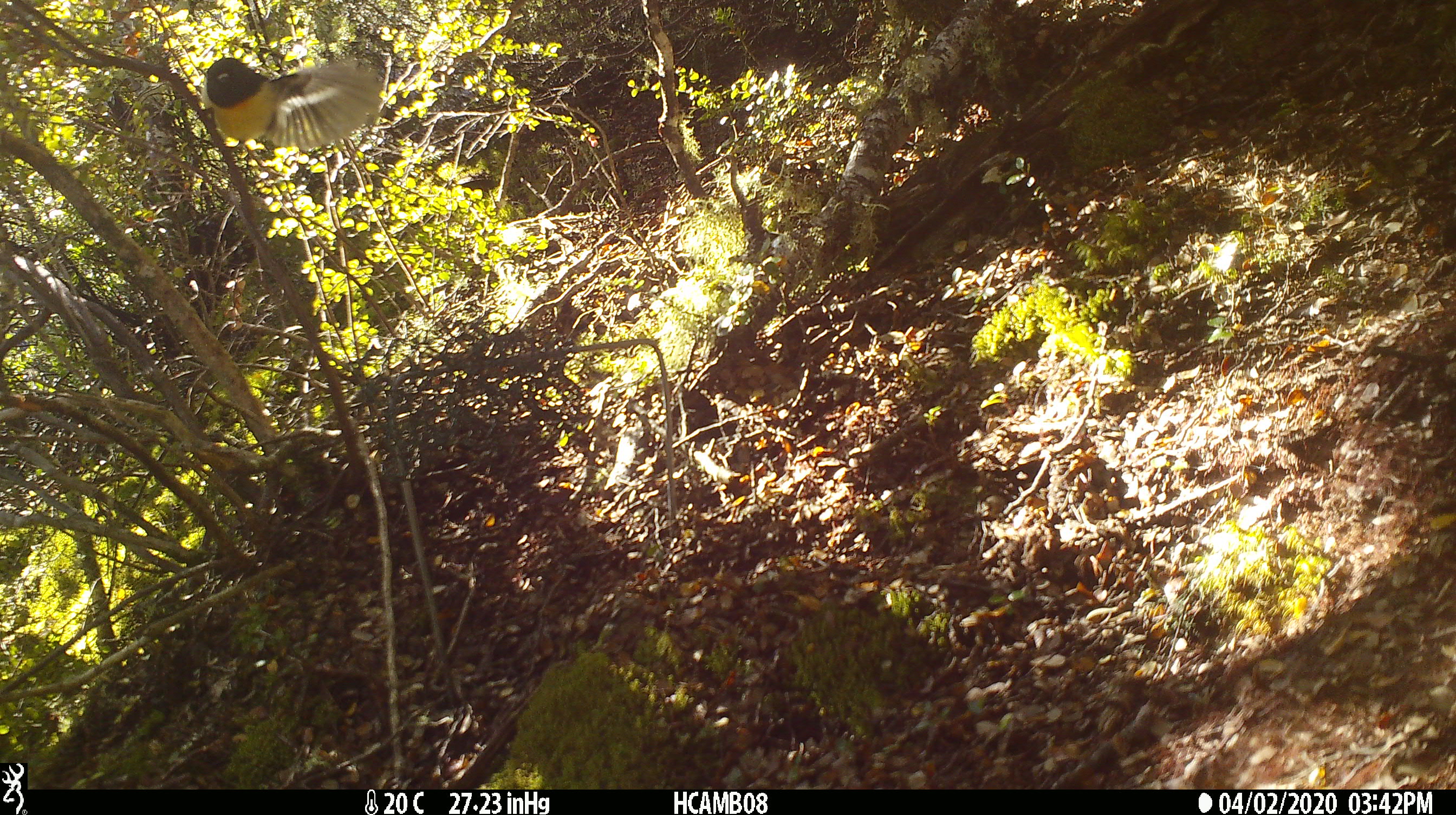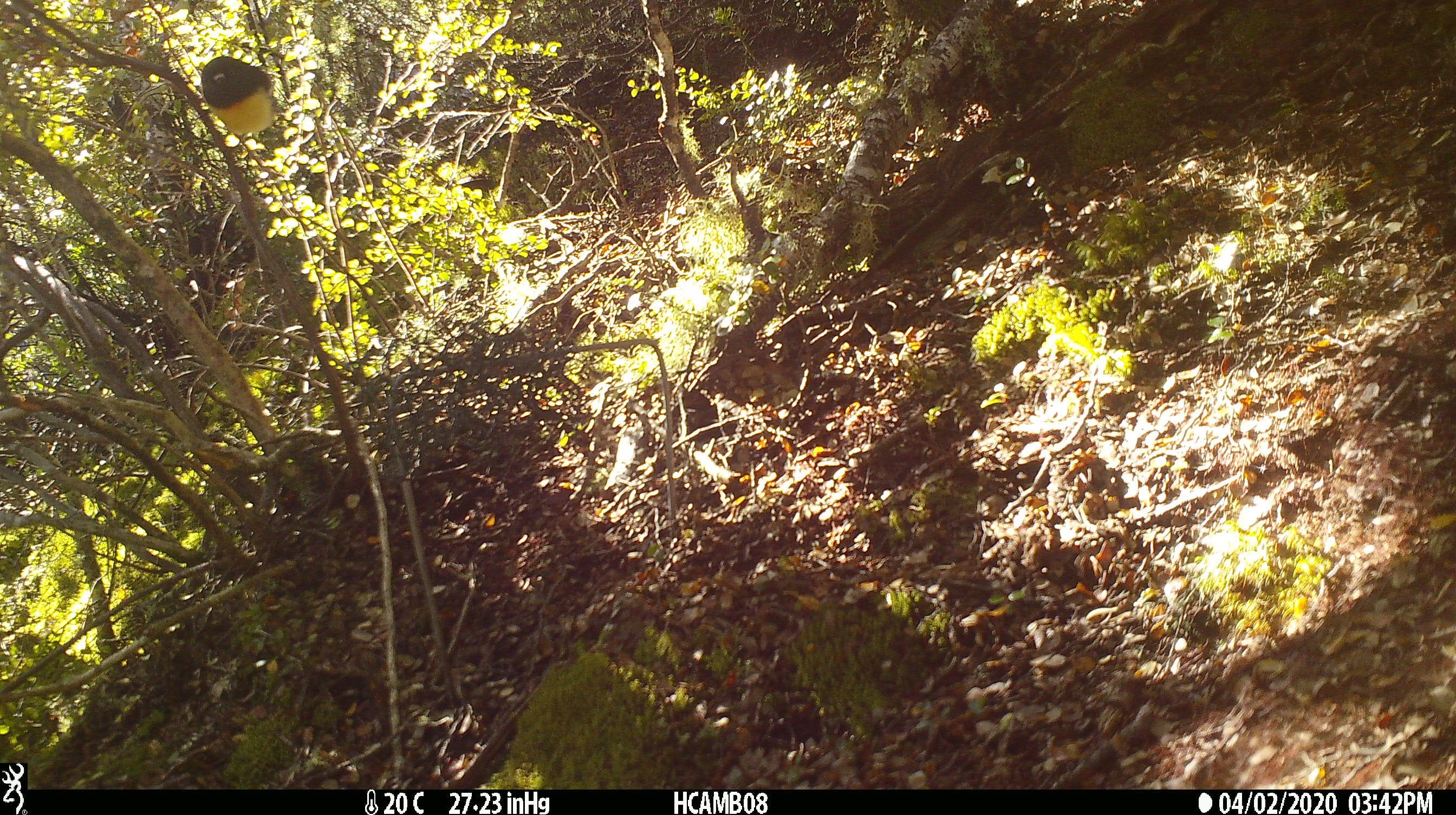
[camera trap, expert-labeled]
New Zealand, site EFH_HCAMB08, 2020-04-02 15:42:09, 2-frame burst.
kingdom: Animalia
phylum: Chordata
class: Aves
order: Passeriformes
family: Petroicidae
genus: Petroica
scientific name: Petroica macrocephala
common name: tomtit